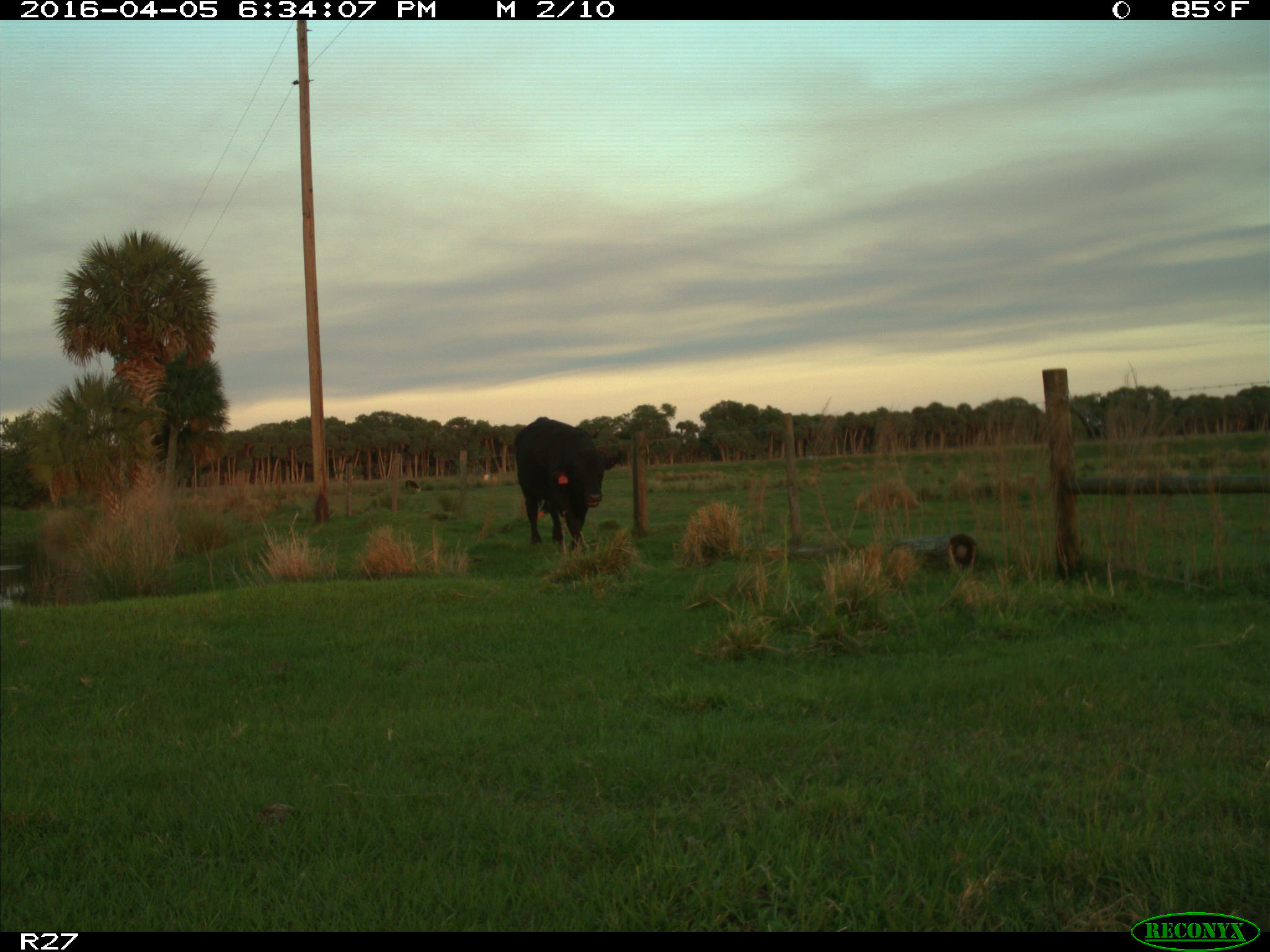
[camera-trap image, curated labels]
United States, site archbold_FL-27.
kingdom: Animalia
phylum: Chordata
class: Mammalia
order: Artiodactyla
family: Bovidae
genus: Bos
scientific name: Bos taurus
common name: domestic cow